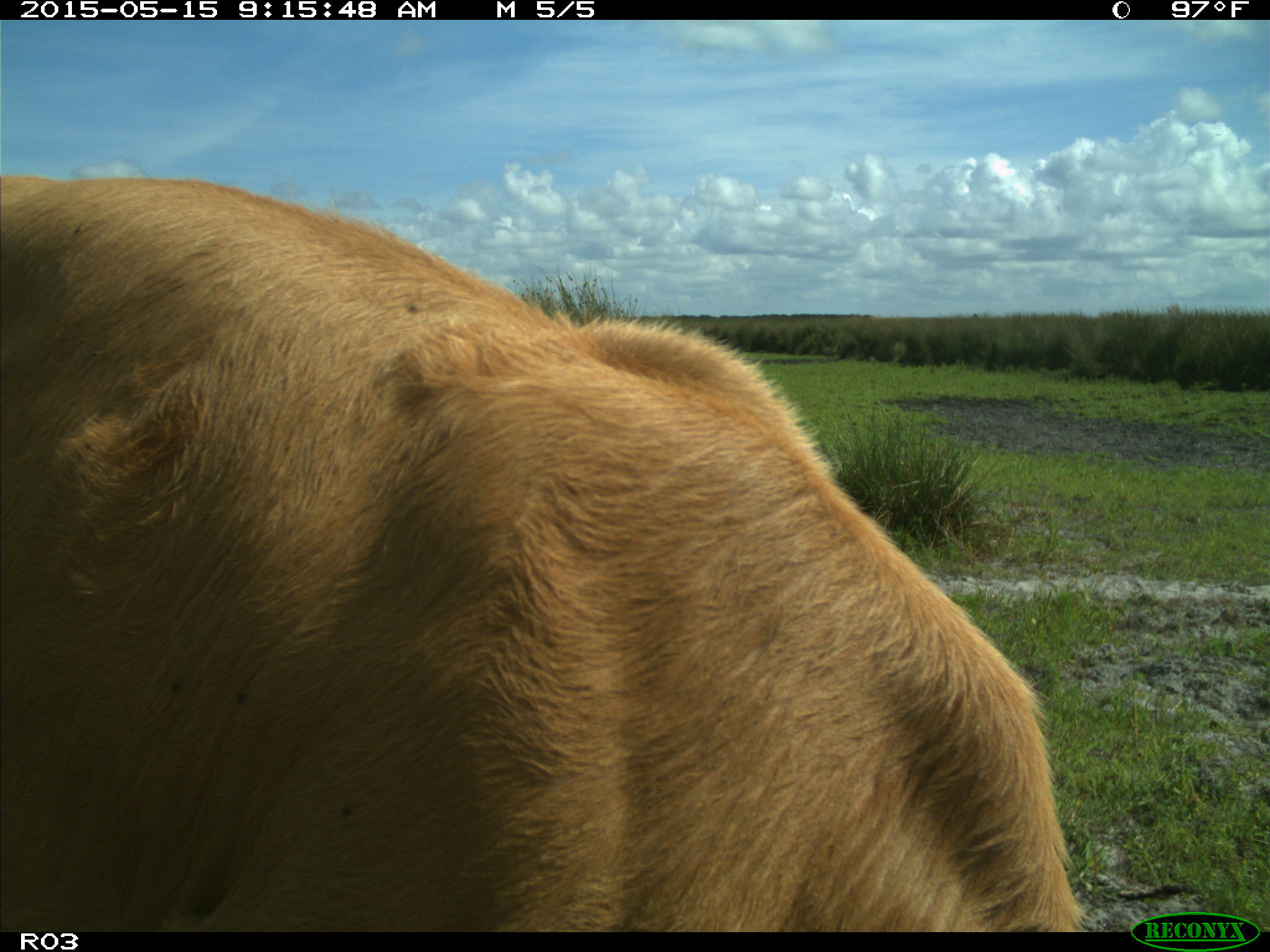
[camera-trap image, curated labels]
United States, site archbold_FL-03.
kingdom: Animalia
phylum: Chordata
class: Mammalia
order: Artiodactyla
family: Bovidae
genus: Bos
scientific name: Bos taurus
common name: domestic cow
Bos taurus (domestic cow).